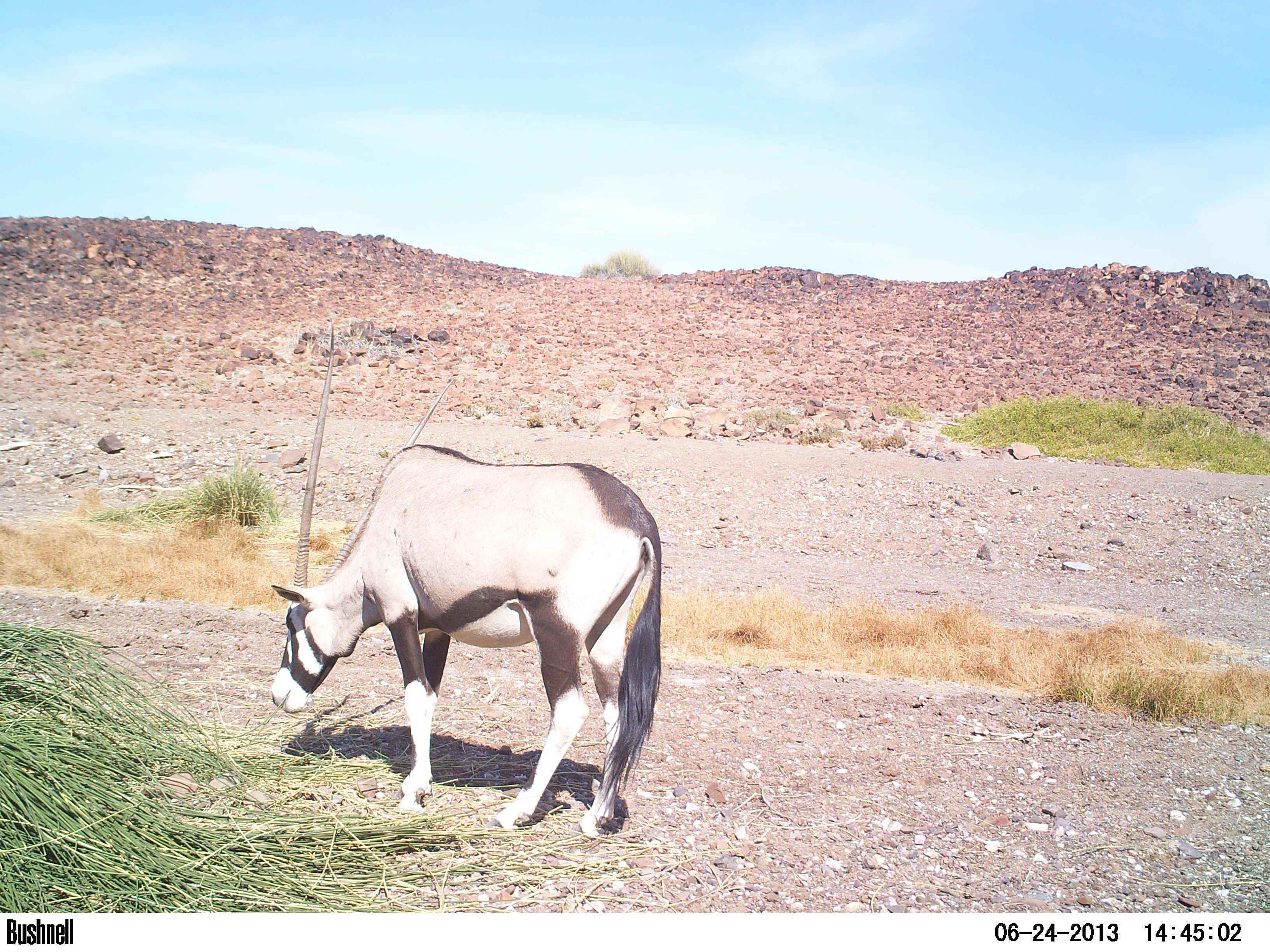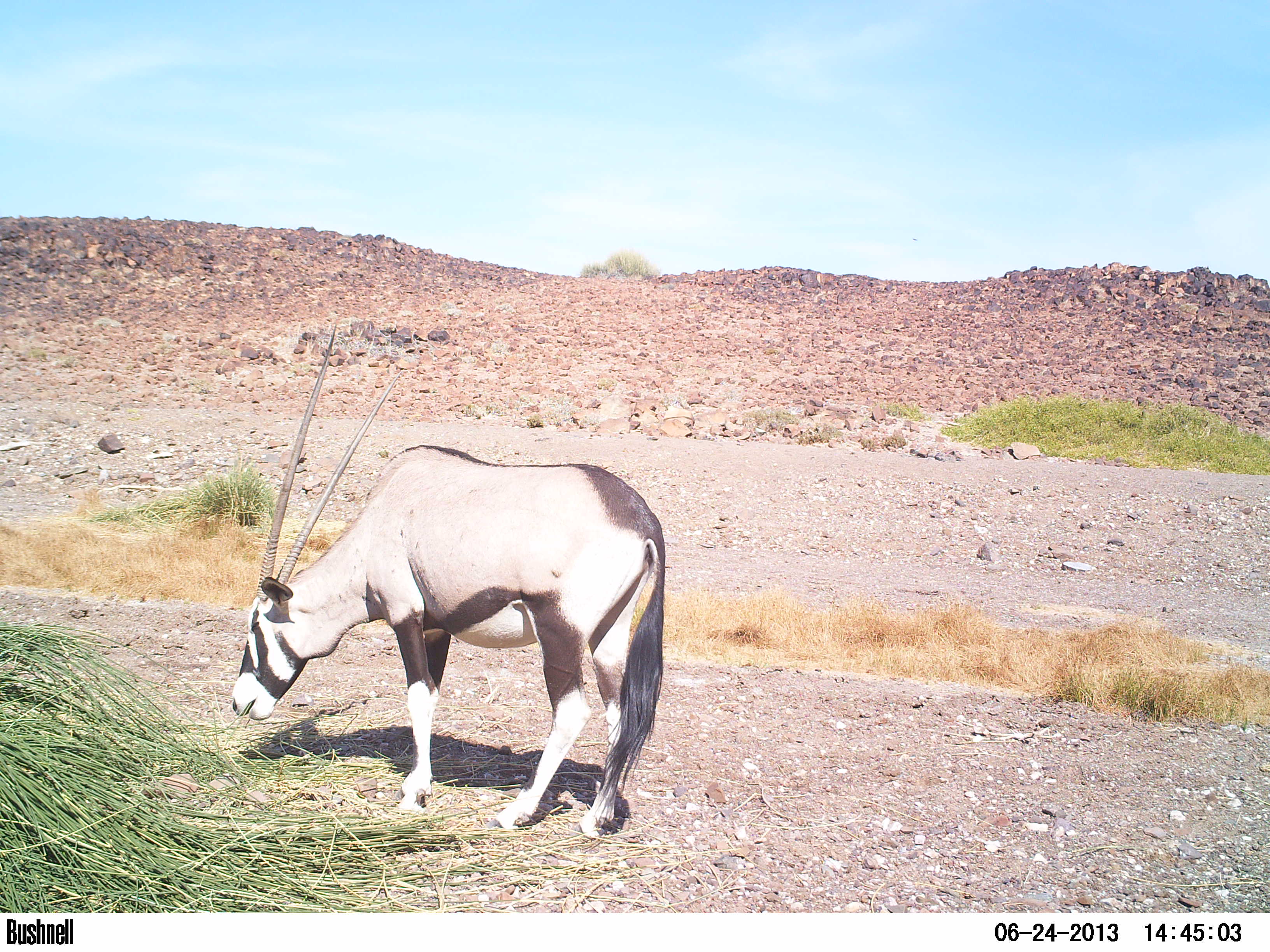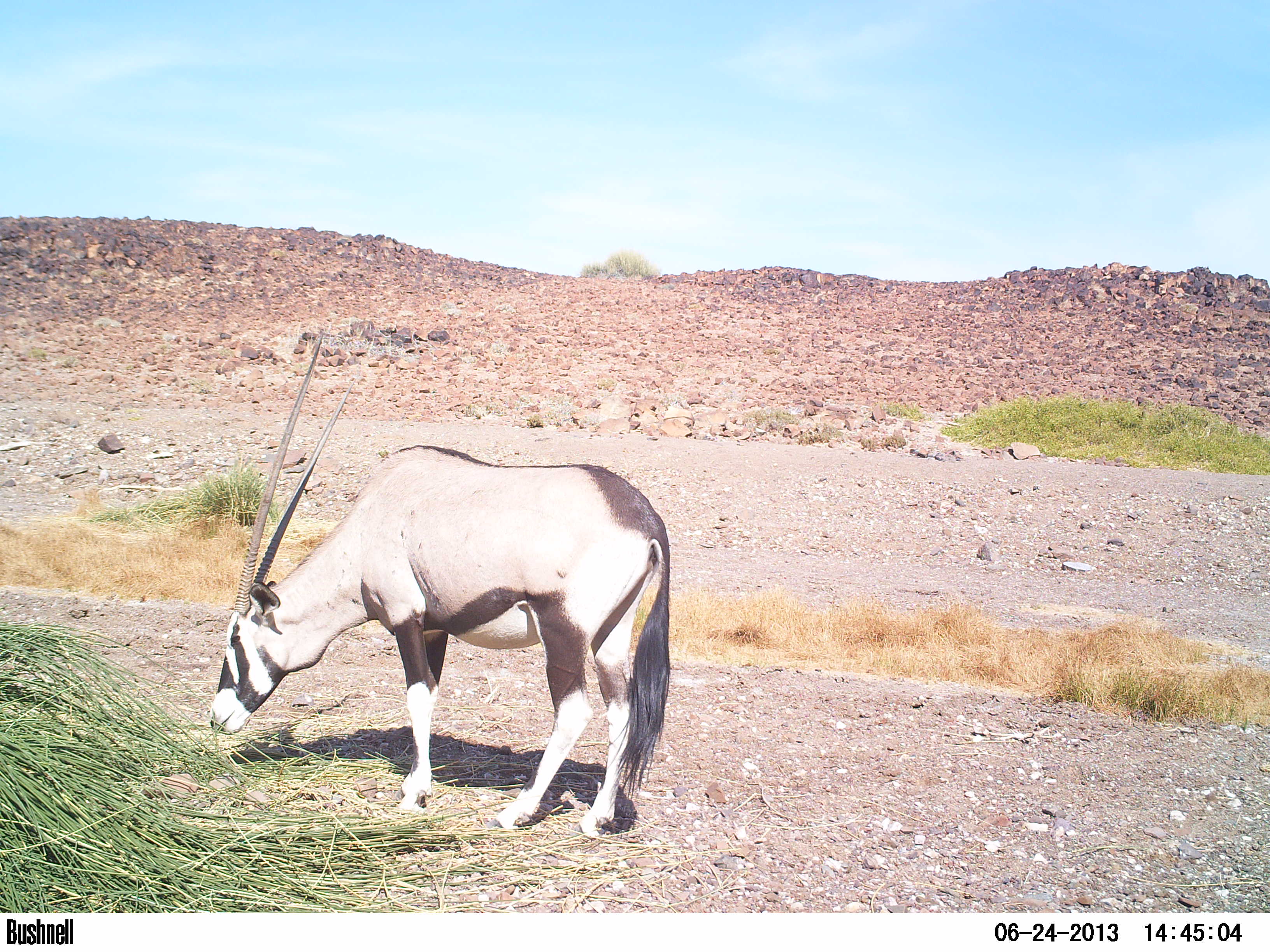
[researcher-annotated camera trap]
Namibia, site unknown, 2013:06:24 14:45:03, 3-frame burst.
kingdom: Animalia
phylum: Chordata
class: Mammalia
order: Artiodactyla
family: Bovidae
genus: Oryx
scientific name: Oryx gazella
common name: gemsbok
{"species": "Oryx gazella (gemsbok)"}